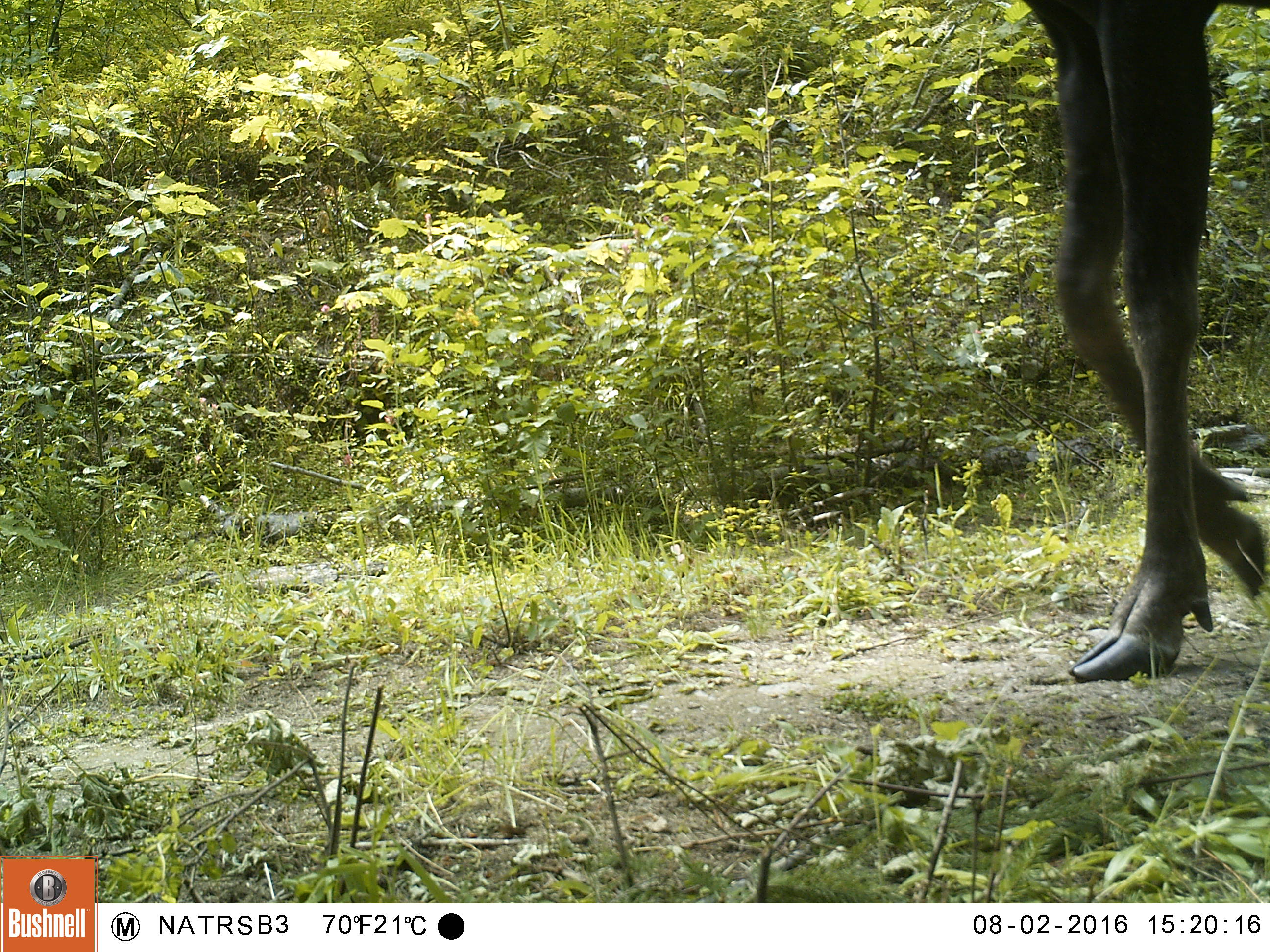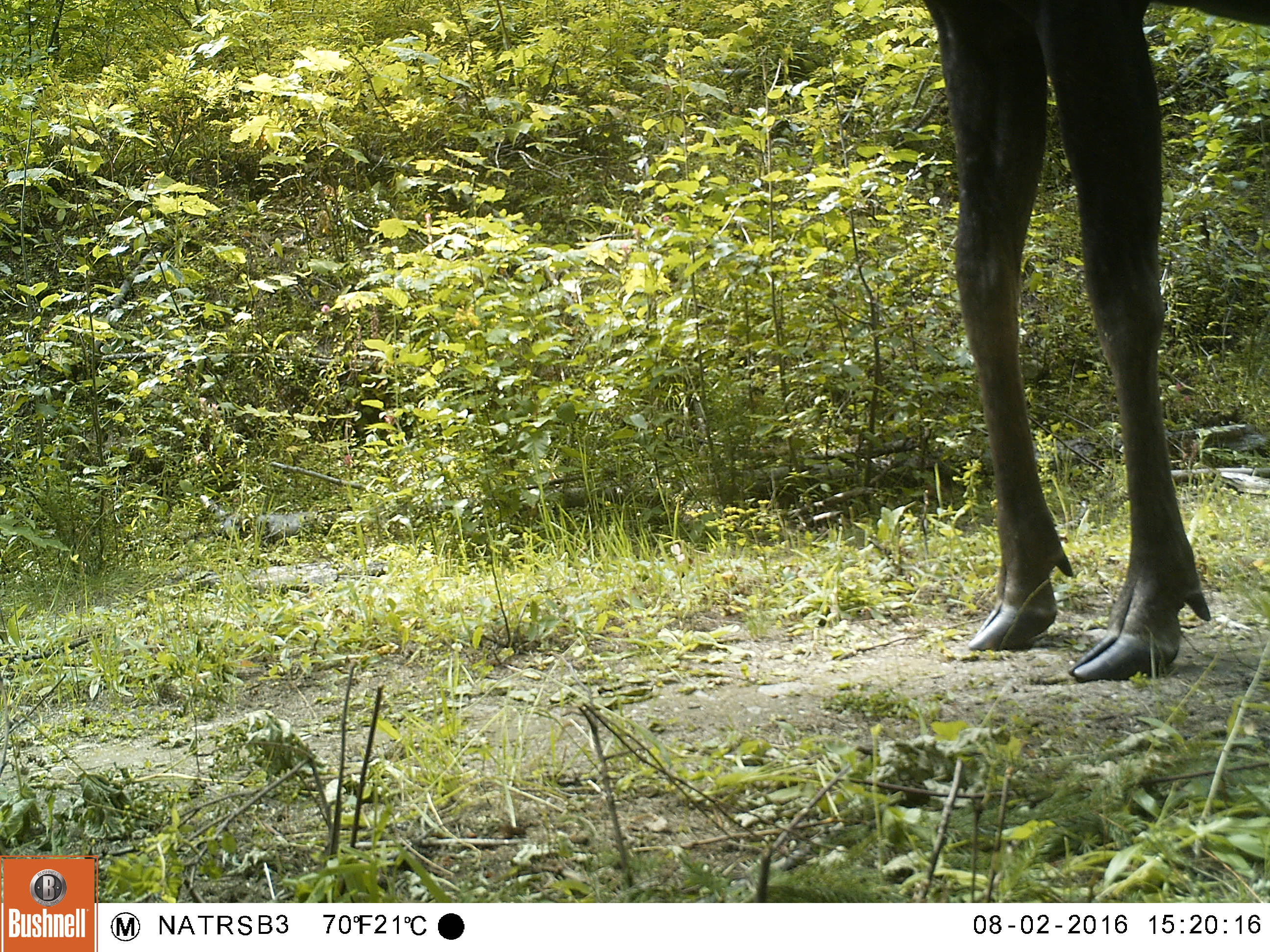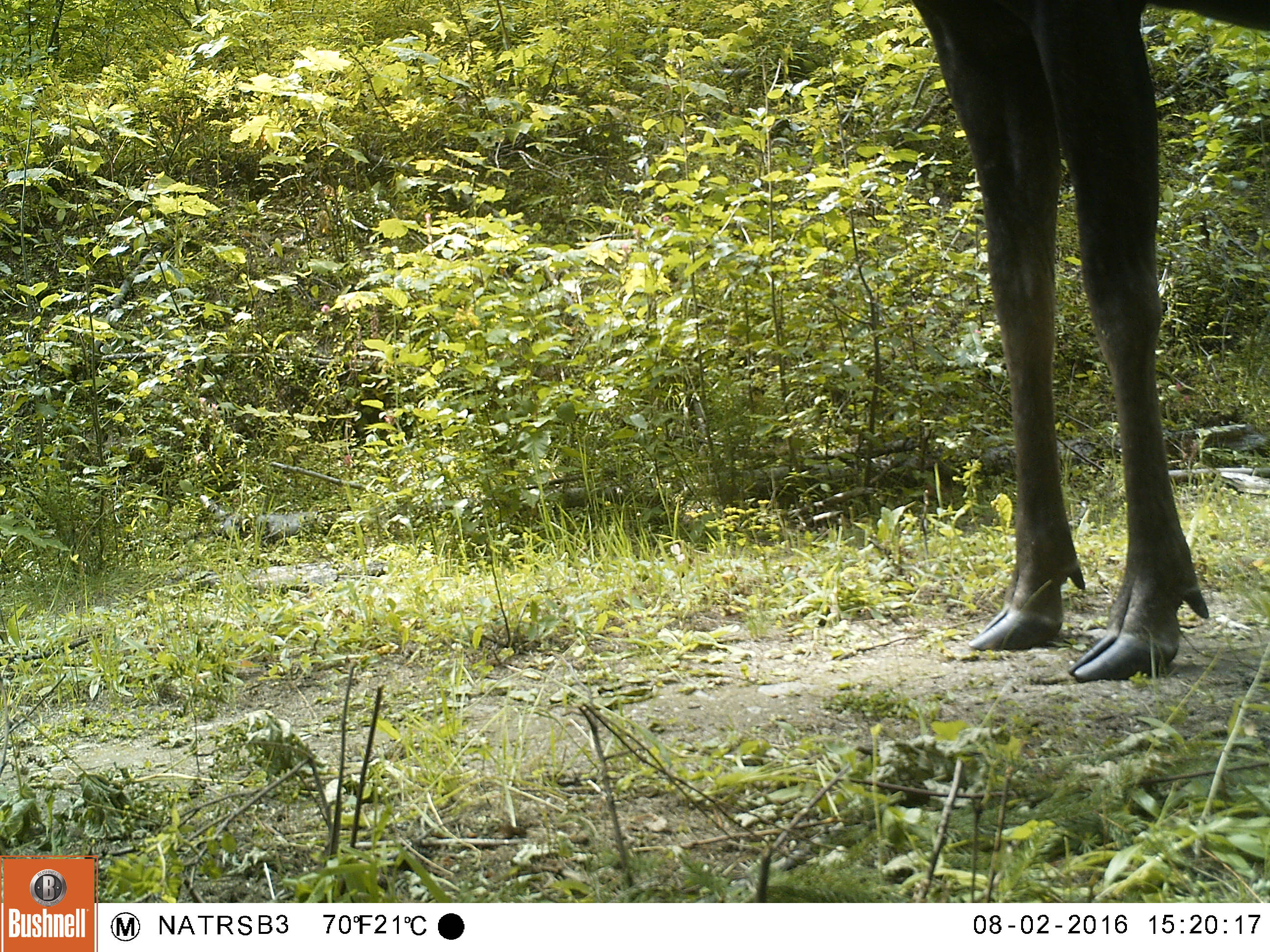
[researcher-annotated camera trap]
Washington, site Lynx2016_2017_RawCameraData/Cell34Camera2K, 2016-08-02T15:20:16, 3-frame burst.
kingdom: Animalia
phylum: Chordata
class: Mammalia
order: Artiodactyla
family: Cervidae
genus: Alces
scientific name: Alces alces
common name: moose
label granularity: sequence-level